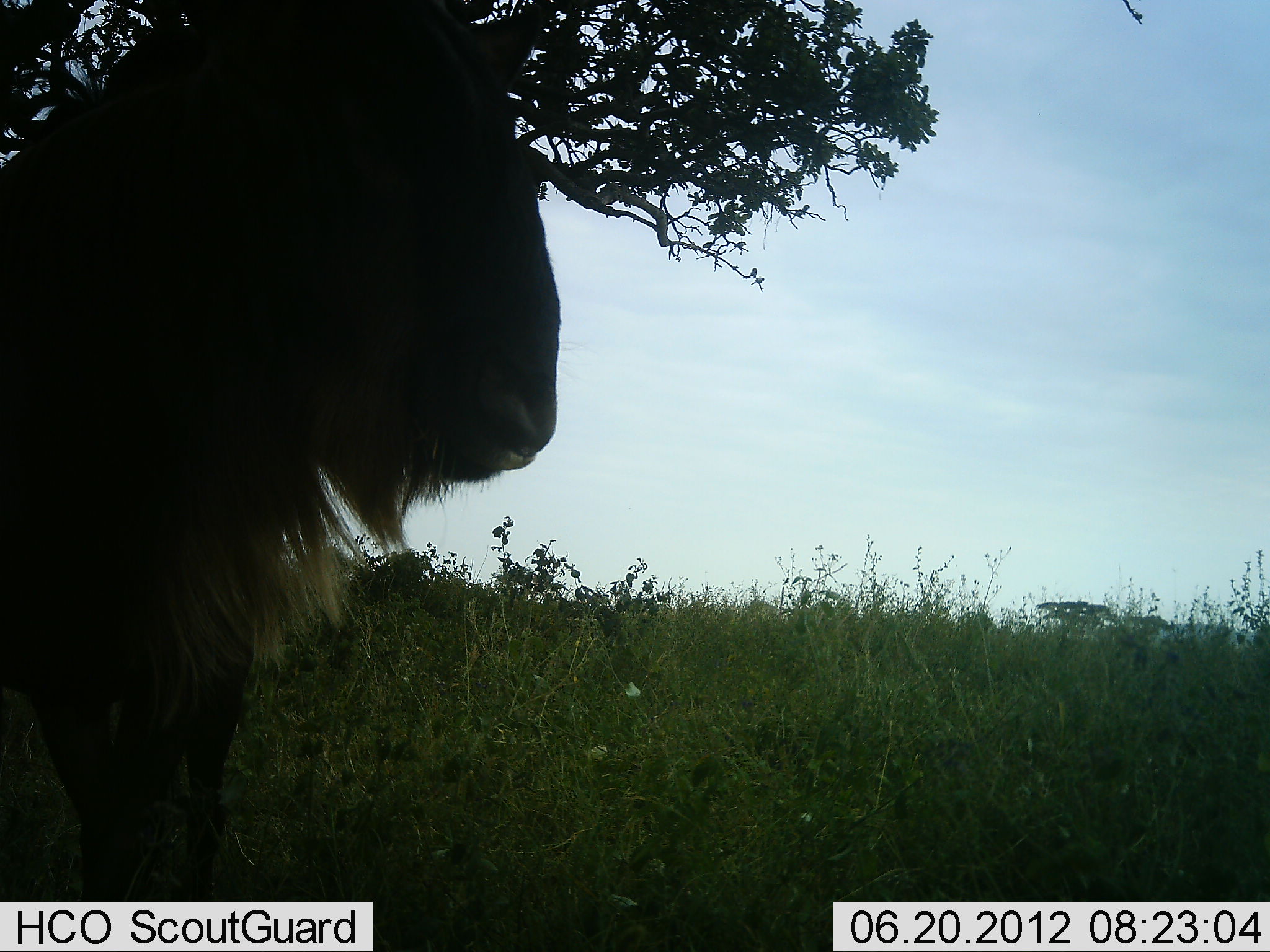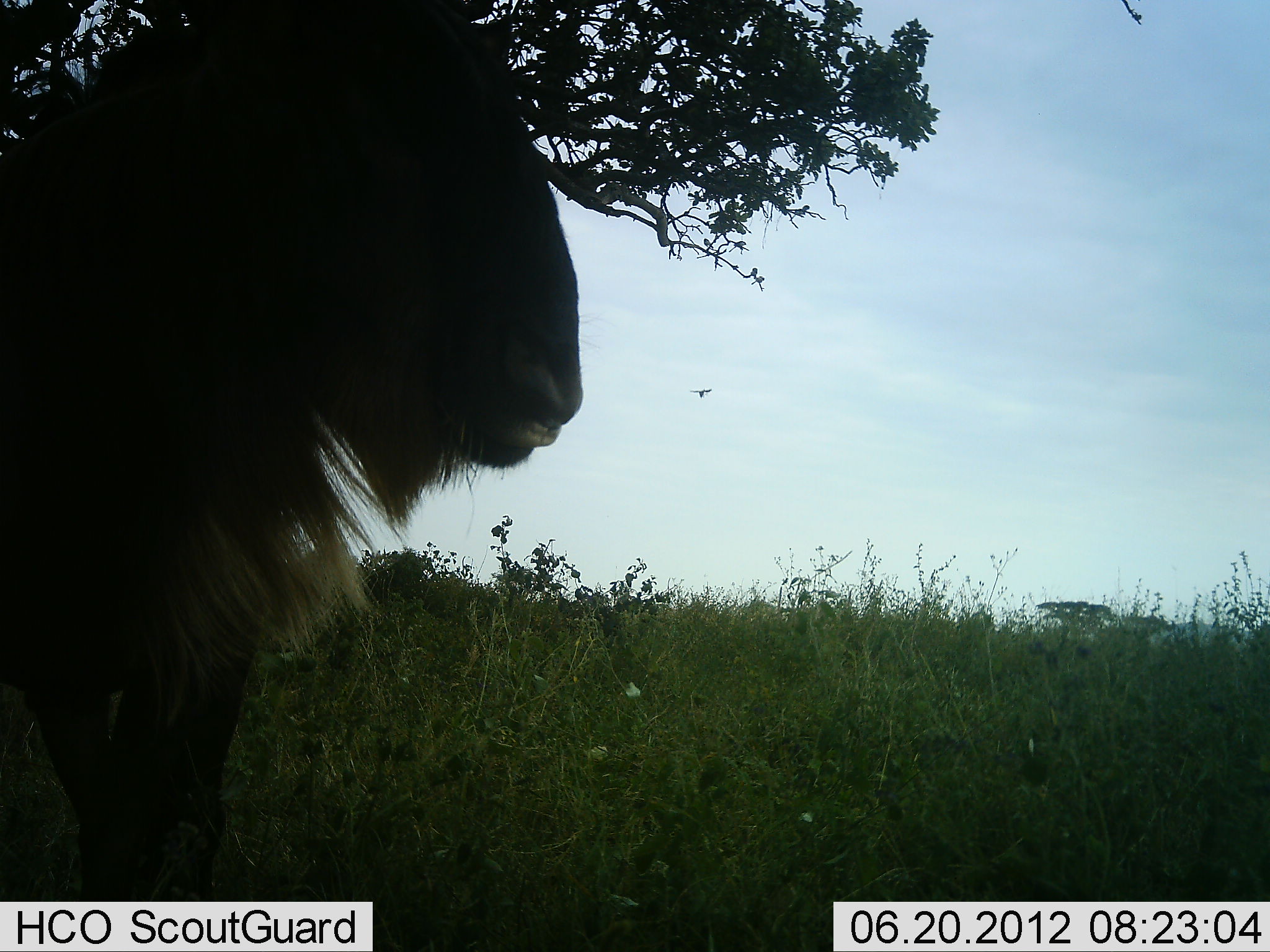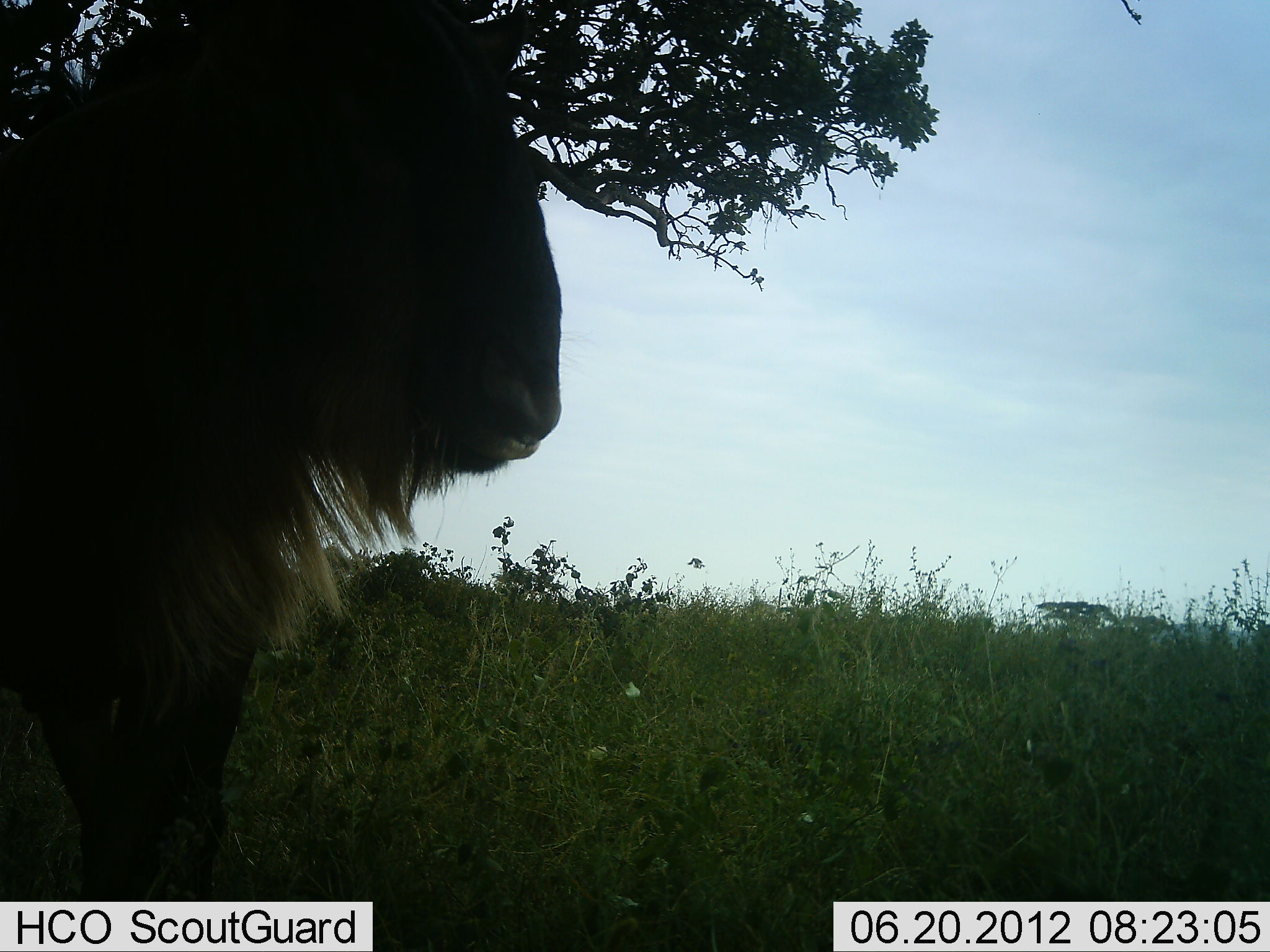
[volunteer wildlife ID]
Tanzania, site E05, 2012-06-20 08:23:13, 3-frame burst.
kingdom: Animalia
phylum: Chordata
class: Mammalia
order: Artiodactyla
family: Bovidae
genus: Connochaetes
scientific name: Connochaetes taurinus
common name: blue wildebeest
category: wildebeest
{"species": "wildebeest (blue wildebeest) (Connochaetes taurinus)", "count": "1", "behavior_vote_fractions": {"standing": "100%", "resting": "0%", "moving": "0%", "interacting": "0%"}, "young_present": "0%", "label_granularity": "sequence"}